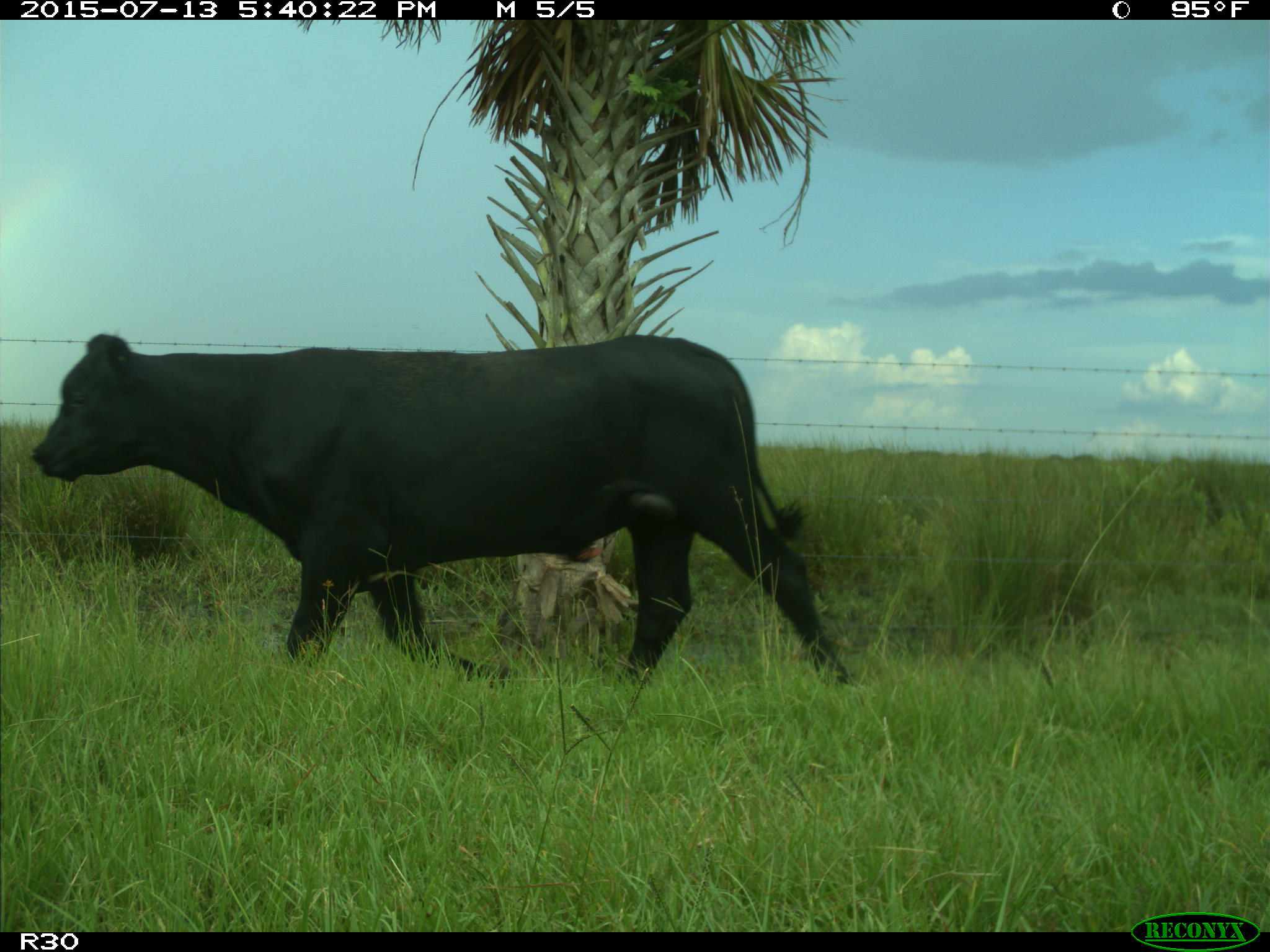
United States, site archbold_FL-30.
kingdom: Animalia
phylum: Chordata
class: Mammalia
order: Artiodactyla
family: Bovidae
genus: Bos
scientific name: Bos taurus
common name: domestic cow